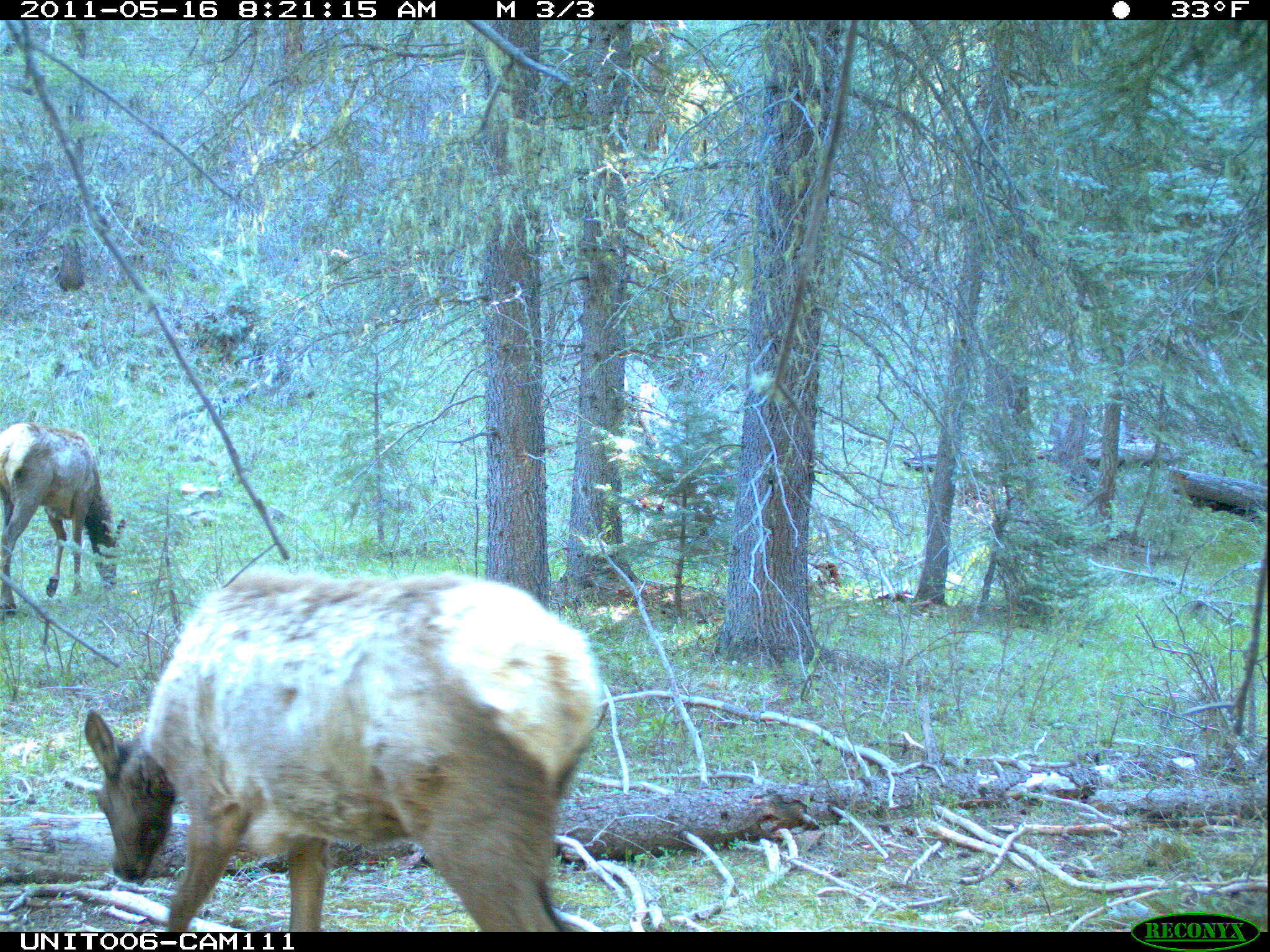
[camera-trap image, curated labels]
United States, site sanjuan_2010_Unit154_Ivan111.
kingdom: Animalia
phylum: Chordata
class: Mammalia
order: Artiodactyla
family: Cervidae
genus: Cervus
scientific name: Cervus elaphus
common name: red deer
Cervus elaphus (red deer).